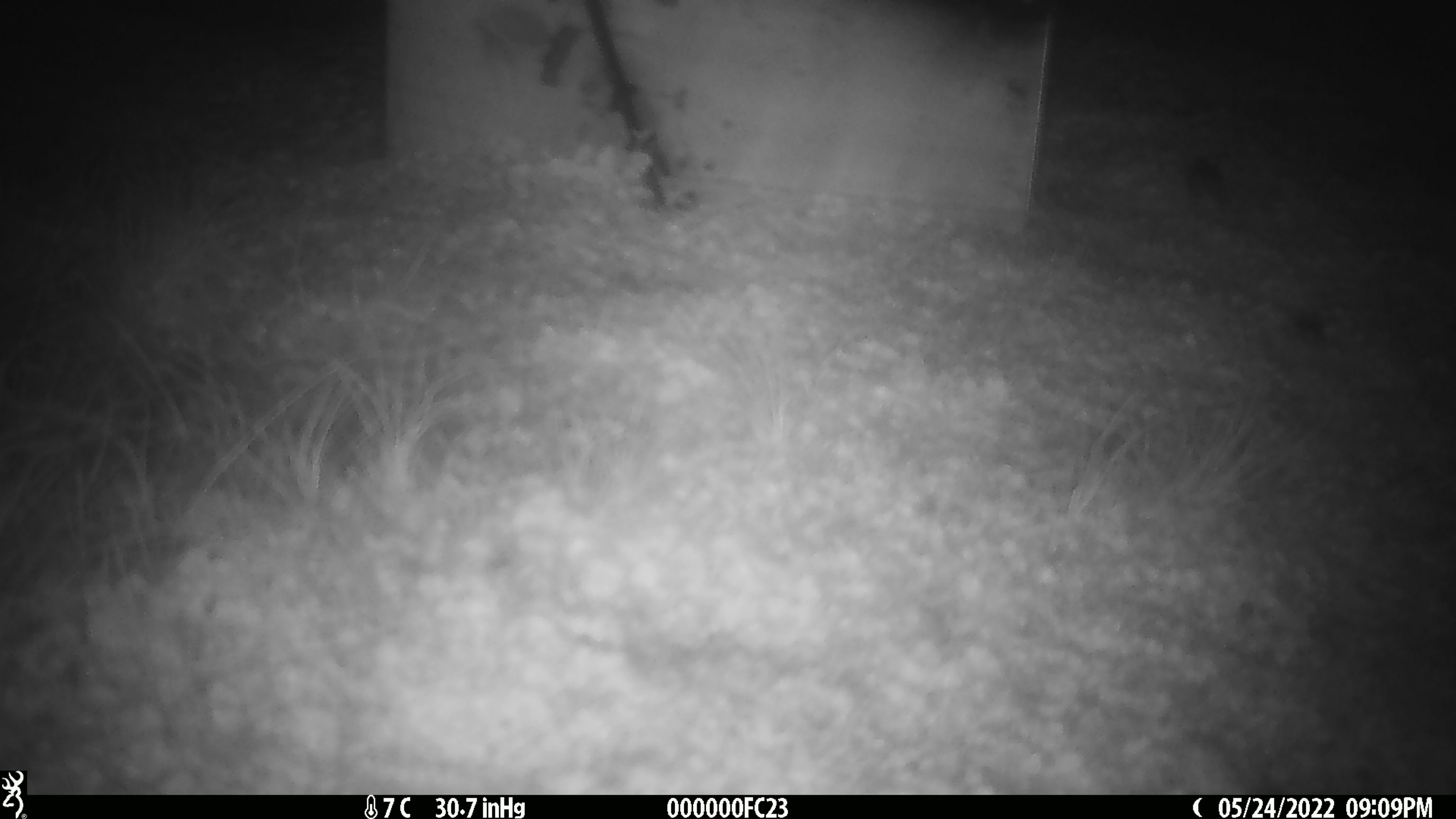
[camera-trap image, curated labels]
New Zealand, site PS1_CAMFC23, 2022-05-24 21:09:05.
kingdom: Animalia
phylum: Chordata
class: Mammalia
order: Rodentia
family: Muridae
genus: Mus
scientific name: Mus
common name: mouse